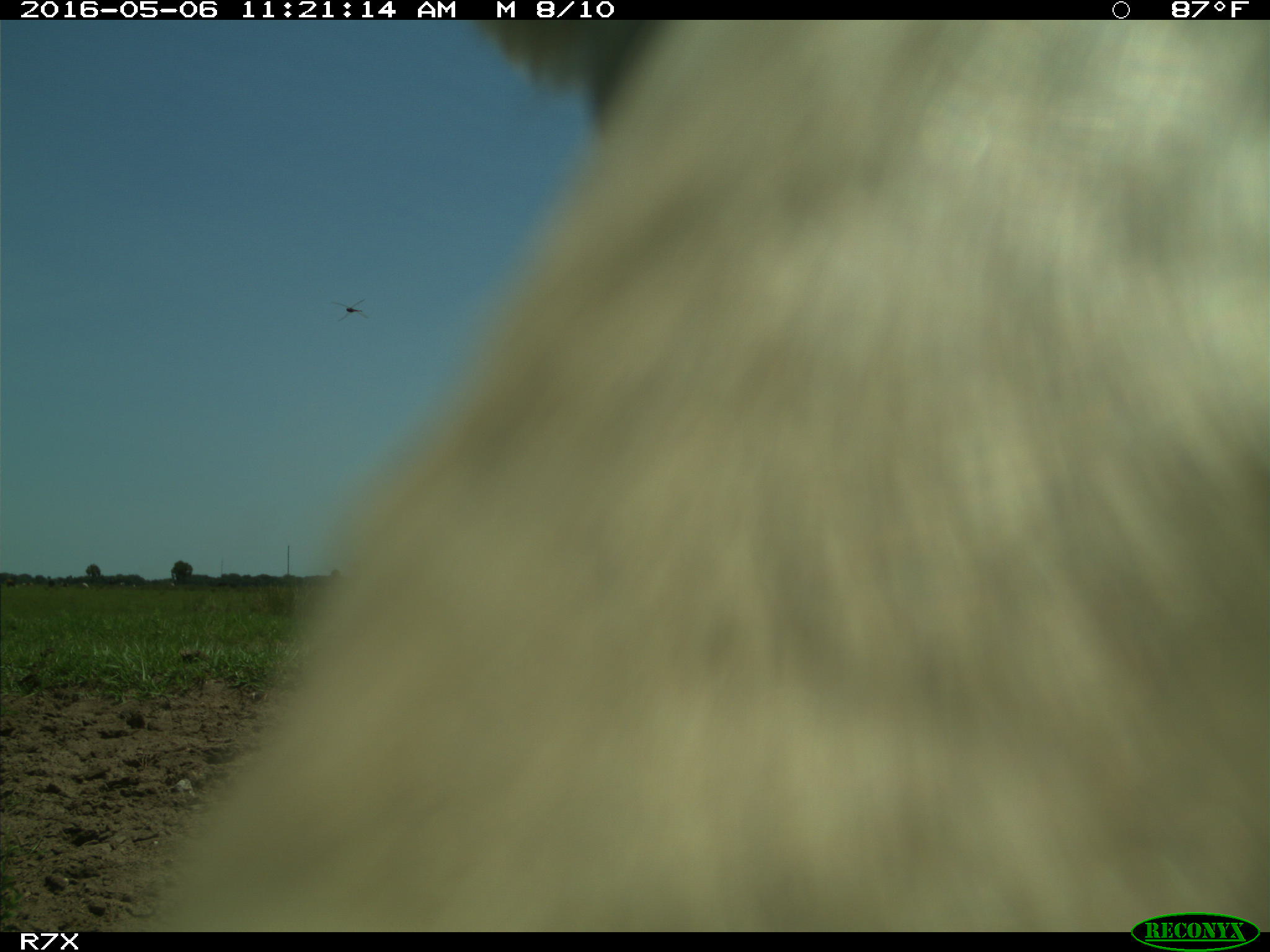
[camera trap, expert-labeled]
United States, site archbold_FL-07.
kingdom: Animalia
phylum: Chordata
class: Mammalia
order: Artiodactyla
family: Bovidae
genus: Bos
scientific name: Bos taurus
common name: domestic cow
Bos taurus (domestic cow).